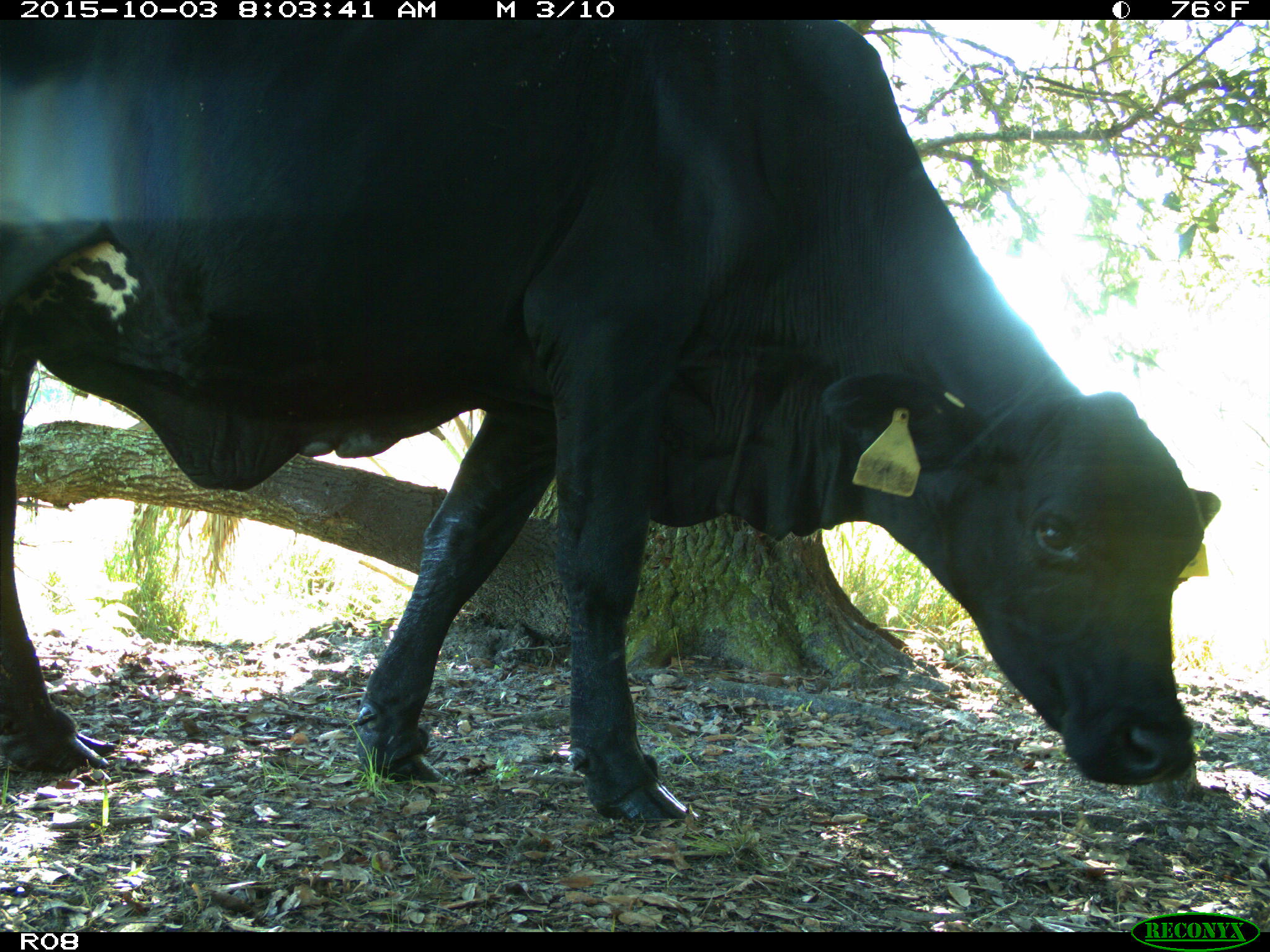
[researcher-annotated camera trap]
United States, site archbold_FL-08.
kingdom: Animalia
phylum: Chordata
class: Mammalia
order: Artiodactyla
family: Bovidae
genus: Bos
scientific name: Bos taurus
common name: domestic cow